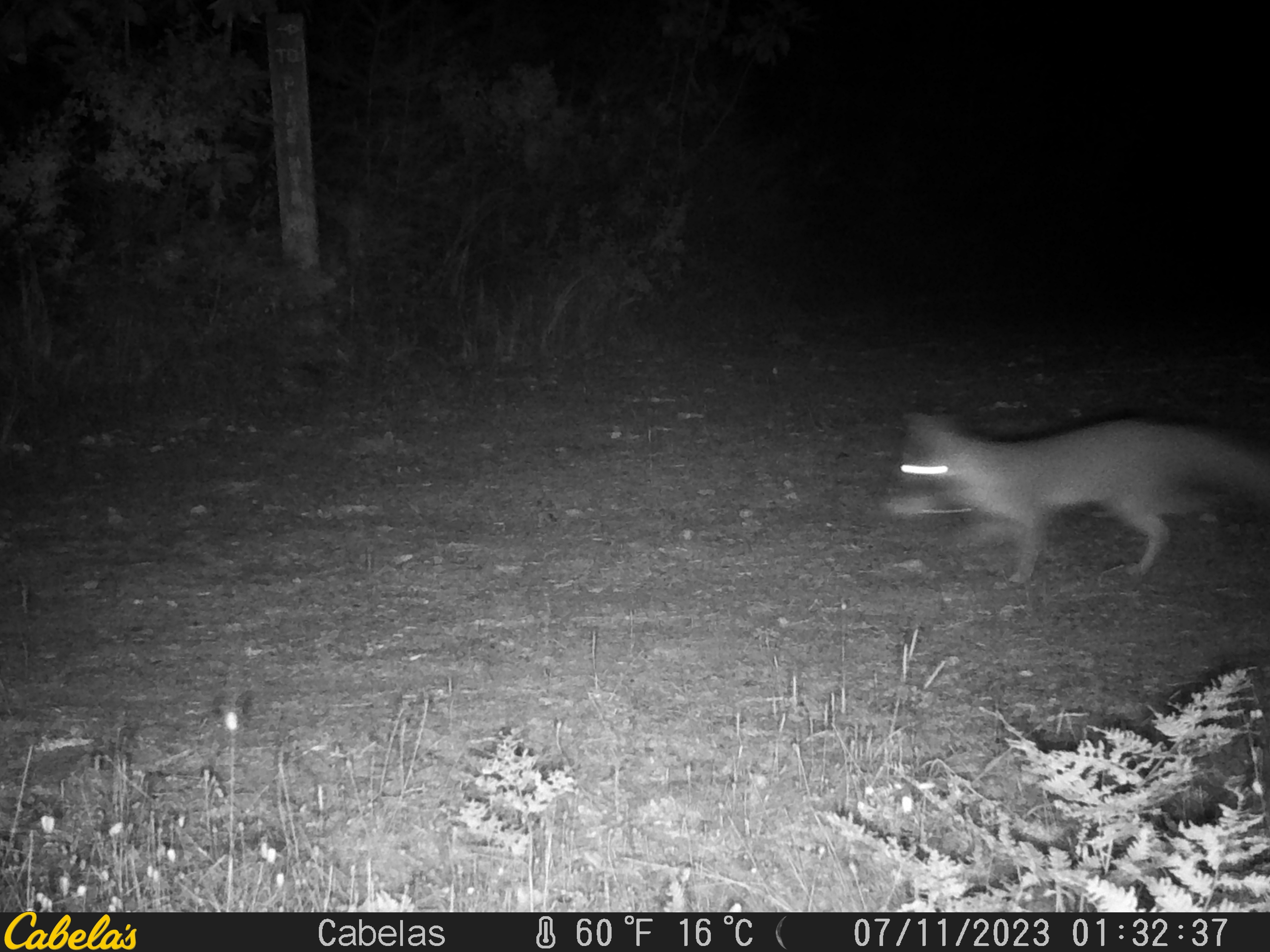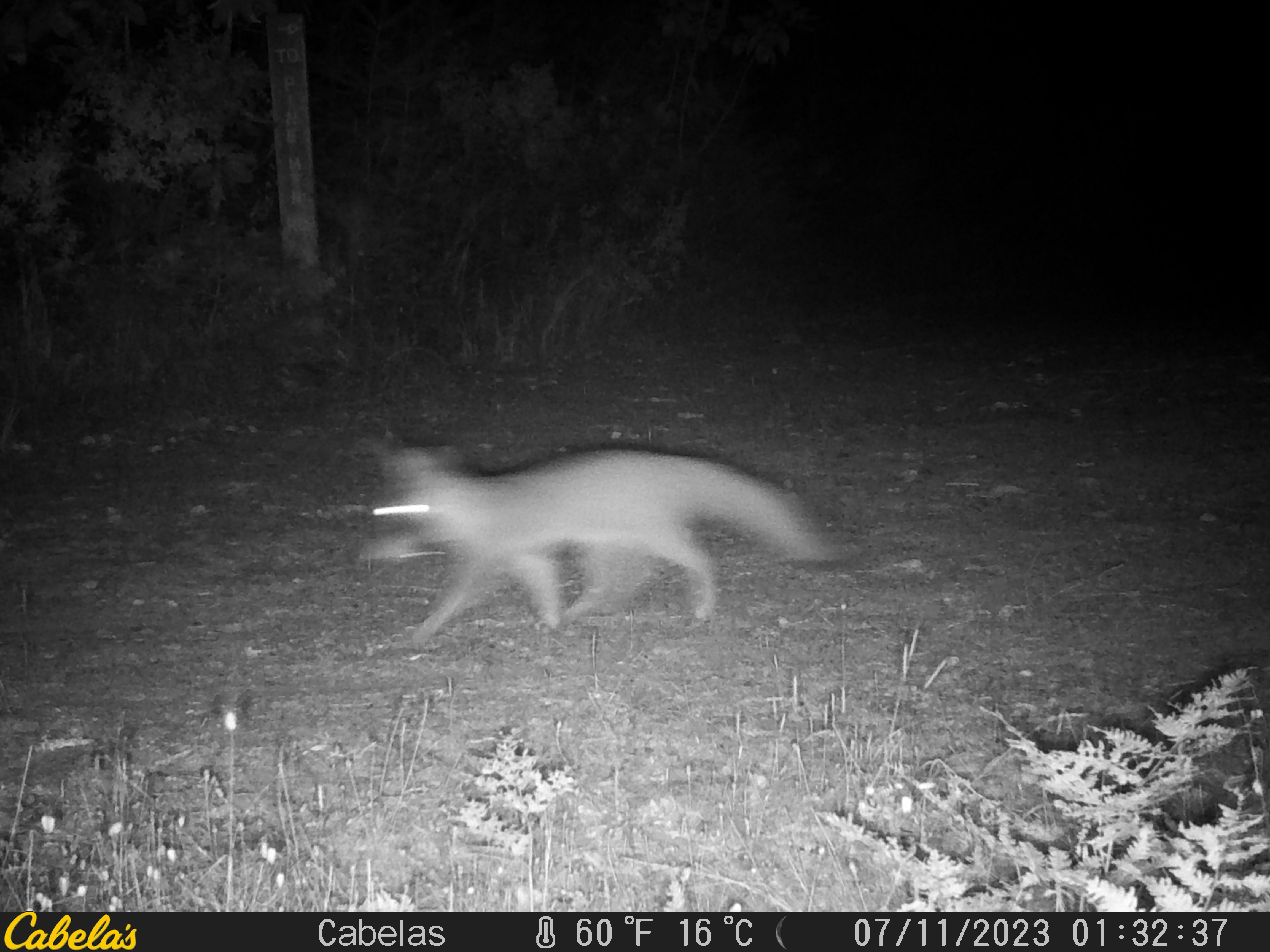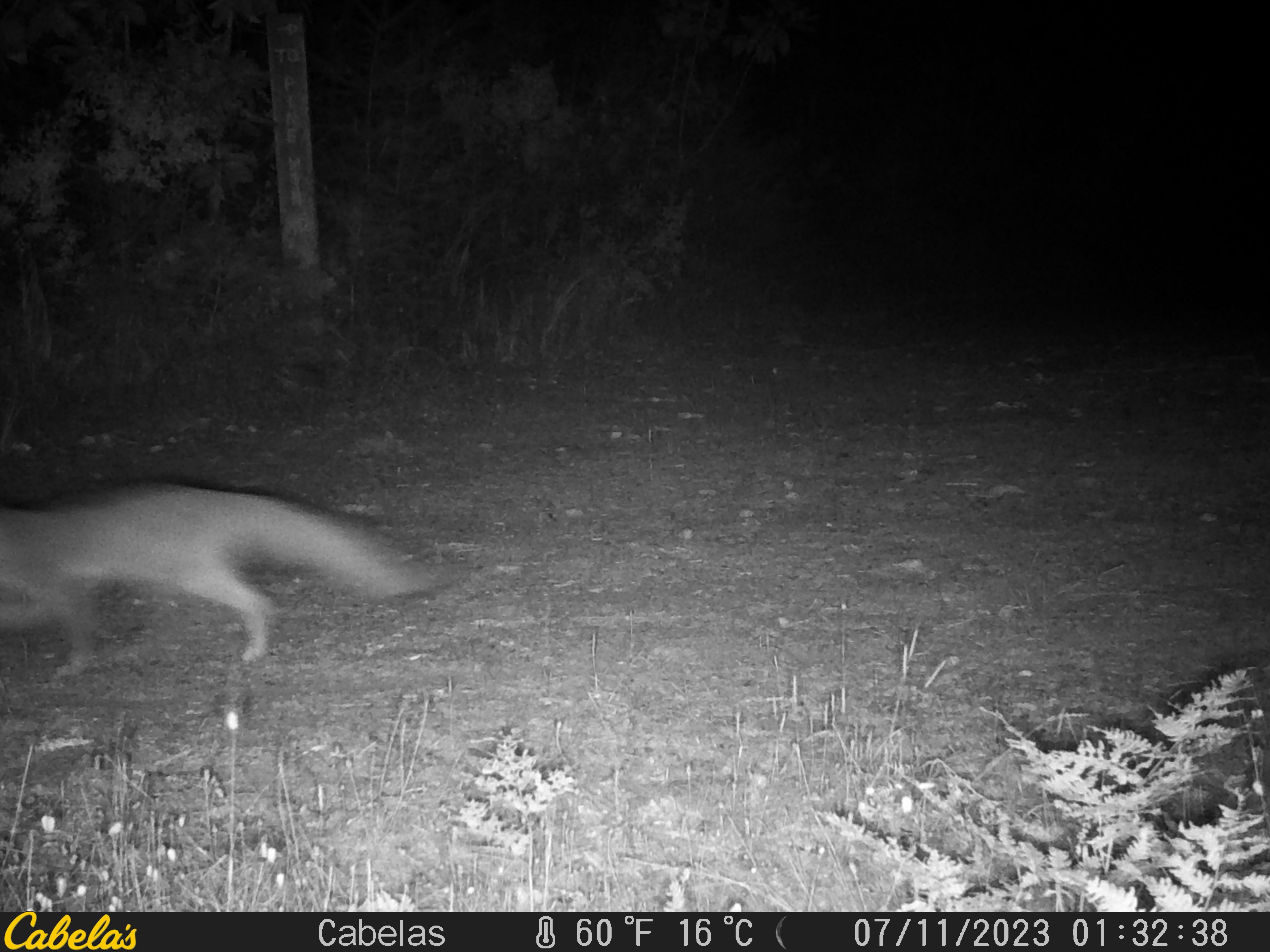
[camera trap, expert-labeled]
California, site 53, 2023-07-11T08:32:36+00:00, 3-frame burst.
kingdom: Animalia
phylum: Chordata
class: Mammalia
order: Carnivora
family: Canidae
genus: Urocyon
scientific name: Urocyon cinereoargenteus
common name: gray fox